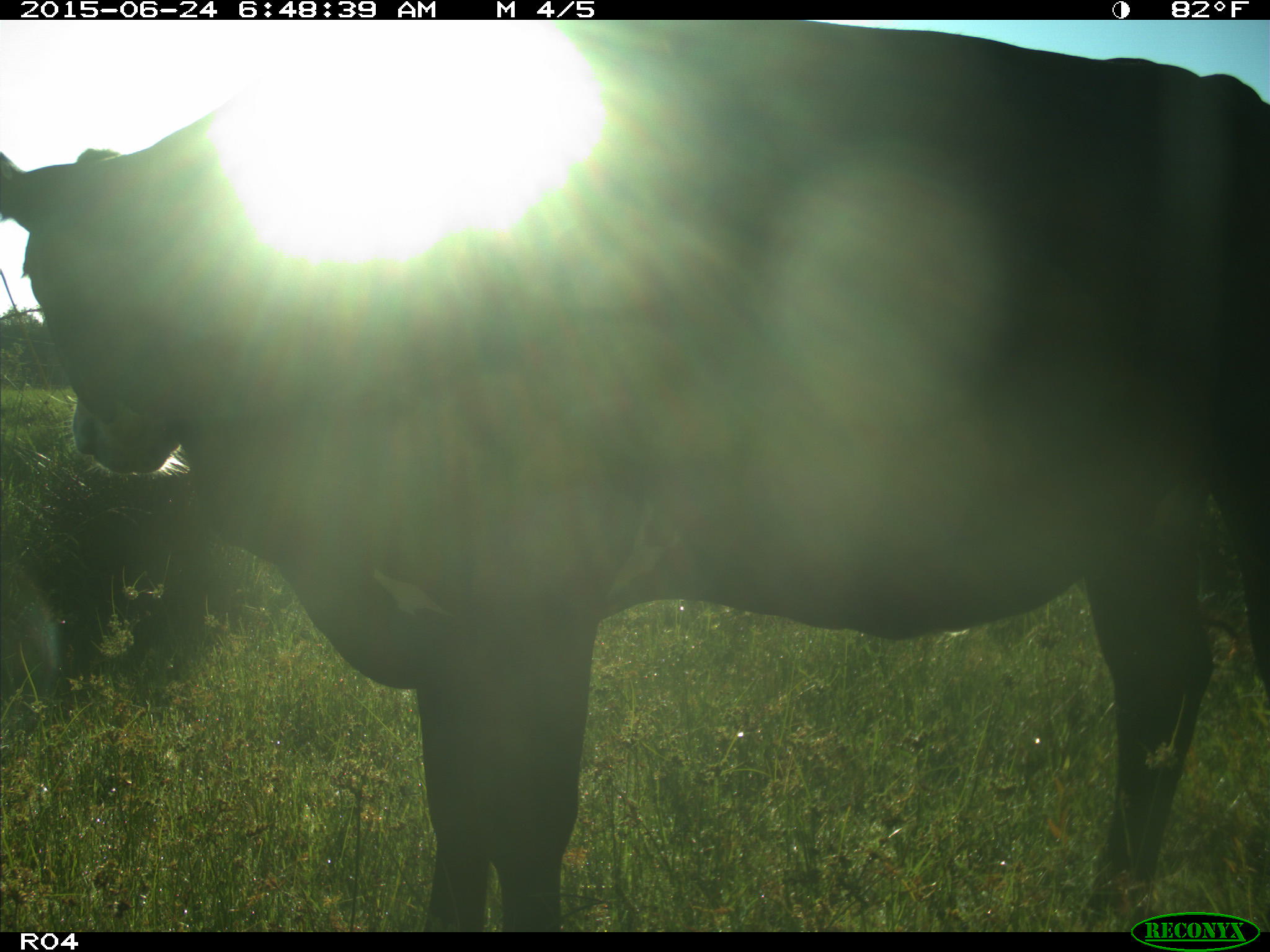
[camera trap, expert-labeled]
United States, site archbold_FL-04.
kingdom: Animalia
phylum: Chordata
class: Mammalia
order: Artiodactyla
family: Bovidae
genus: Bos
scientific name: Bos taurus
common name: domestic cow